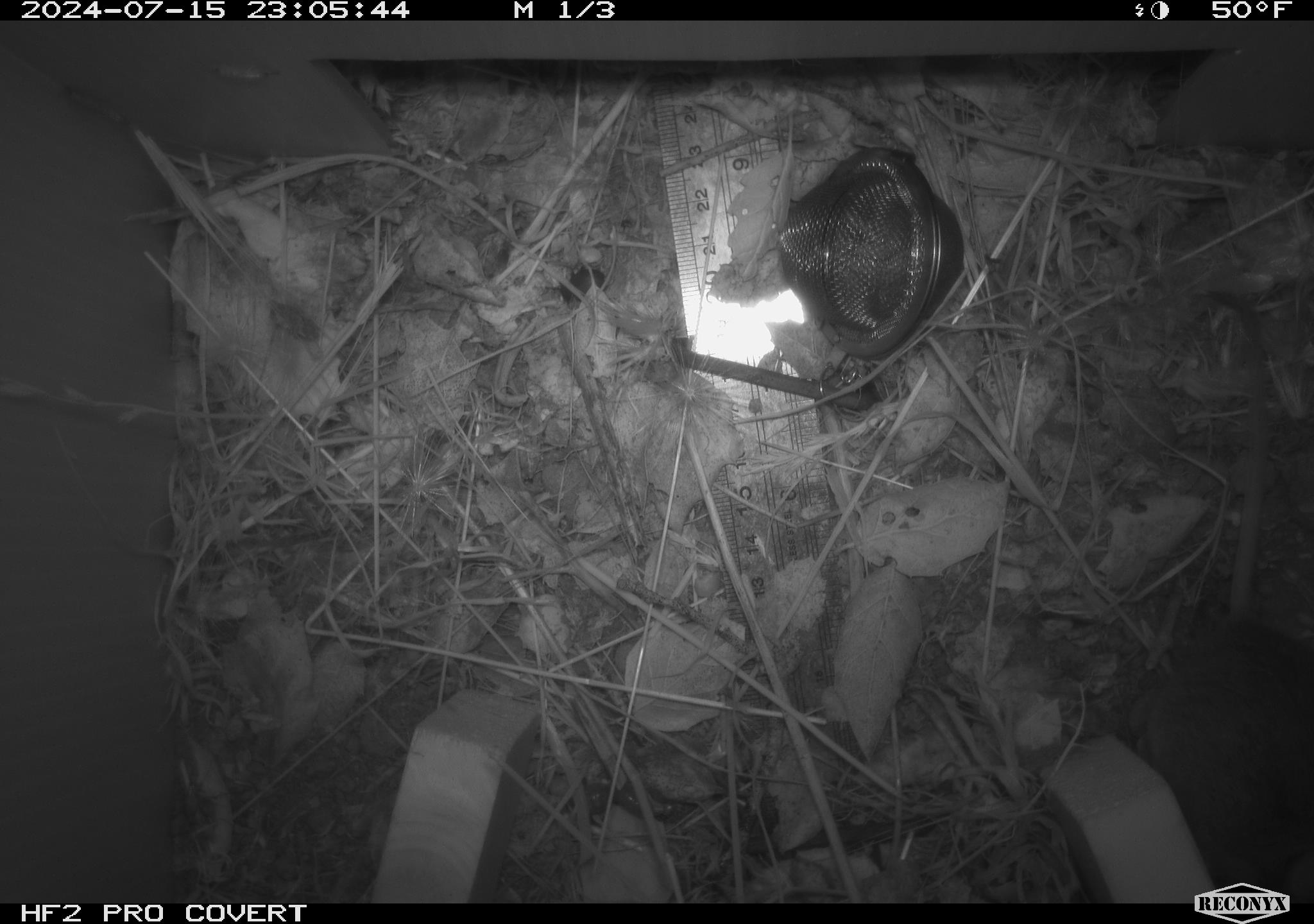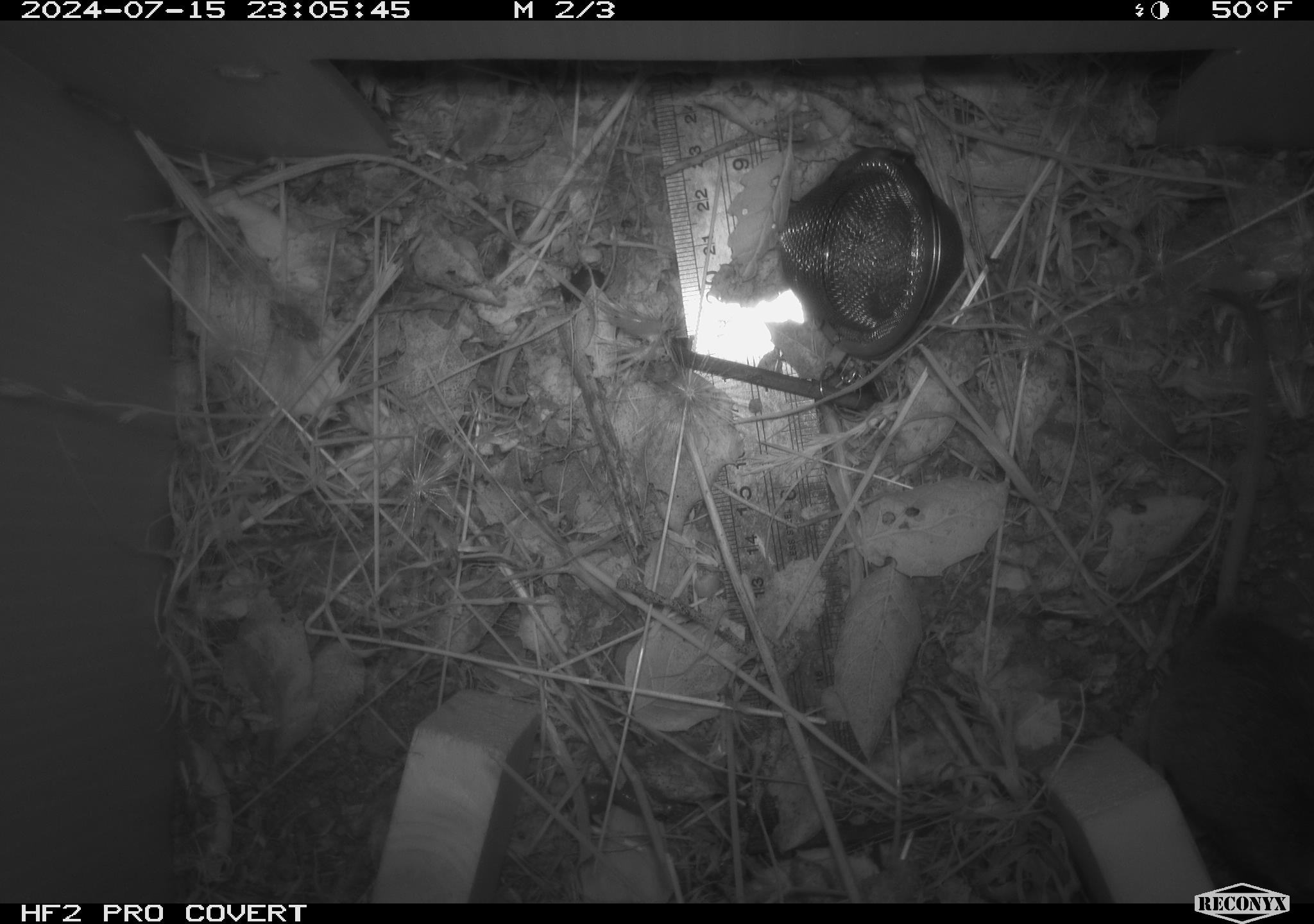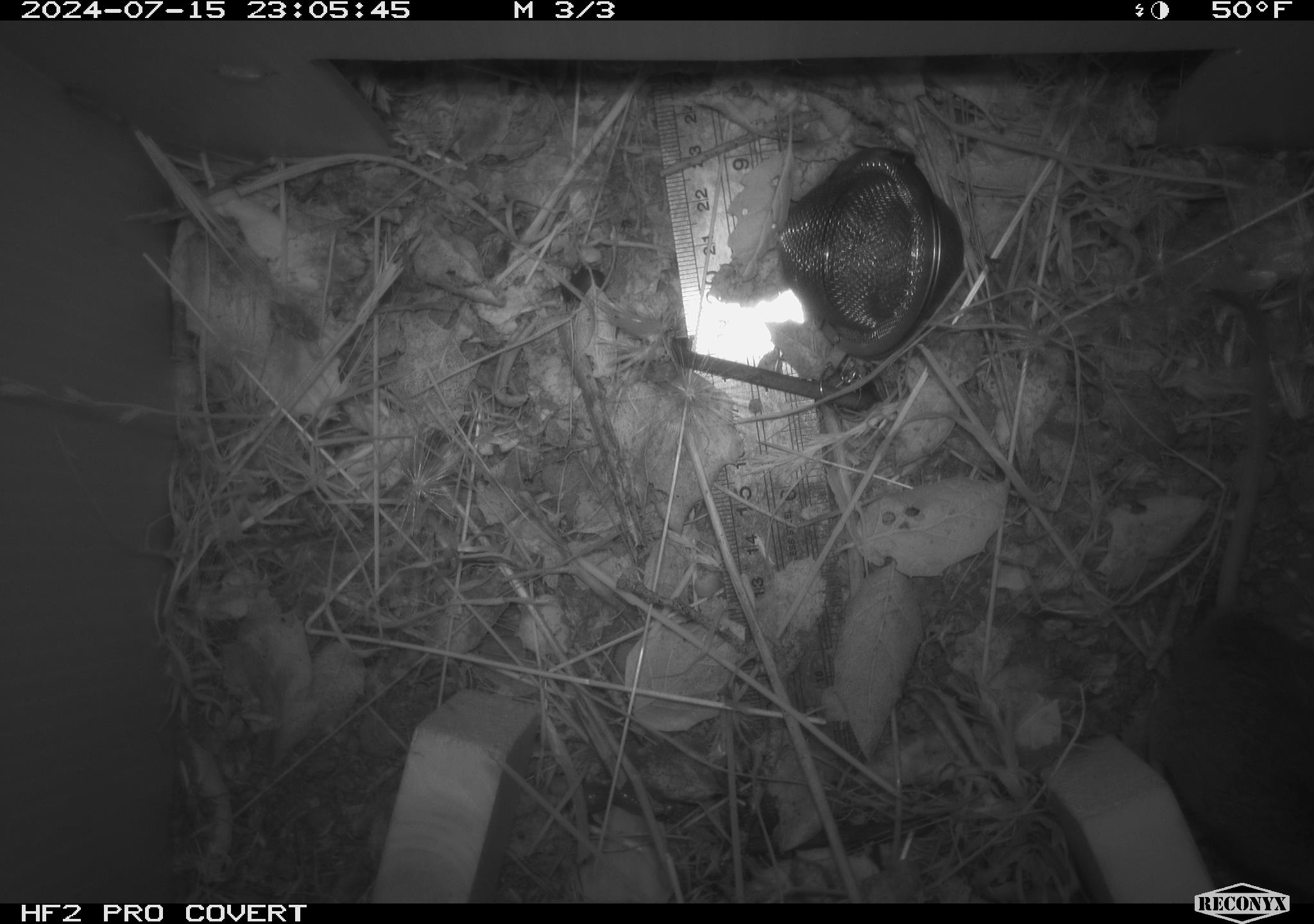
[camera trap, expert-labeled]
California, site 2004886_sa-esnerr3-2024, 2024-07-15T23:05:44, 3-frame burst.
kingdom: Animalia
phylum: Chordata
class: Mammalia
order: Rodentia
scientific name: Rodentia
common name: rodent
Rodent (Rodentia).